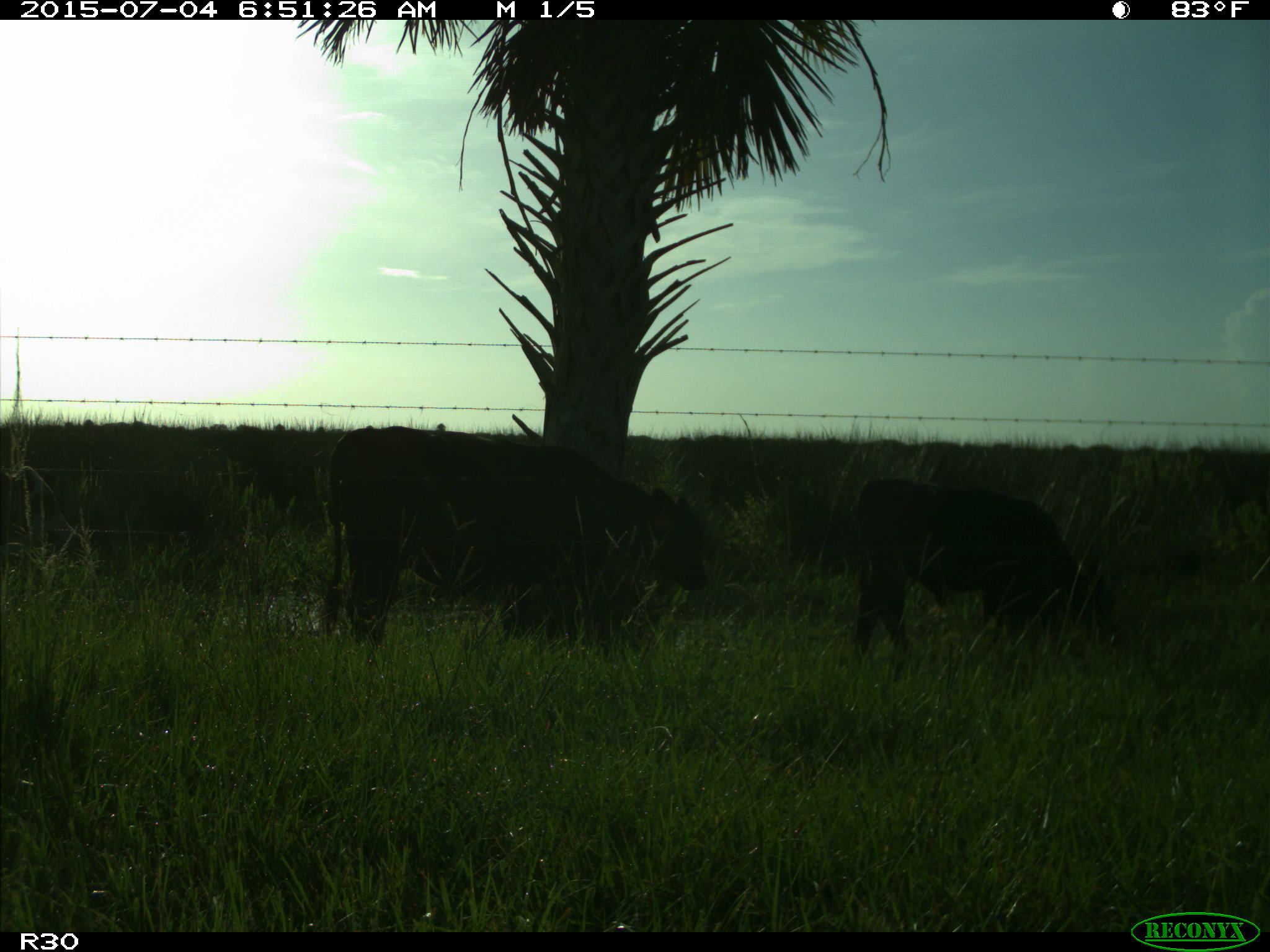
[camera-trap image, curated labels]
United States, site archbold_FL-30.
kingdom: Animalia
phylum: Chordata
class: Mammalia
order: Artiodactyla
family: Bovidae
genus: Bos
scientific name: Bos taurus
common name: domestic cow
Bos taurus (domestic cow).